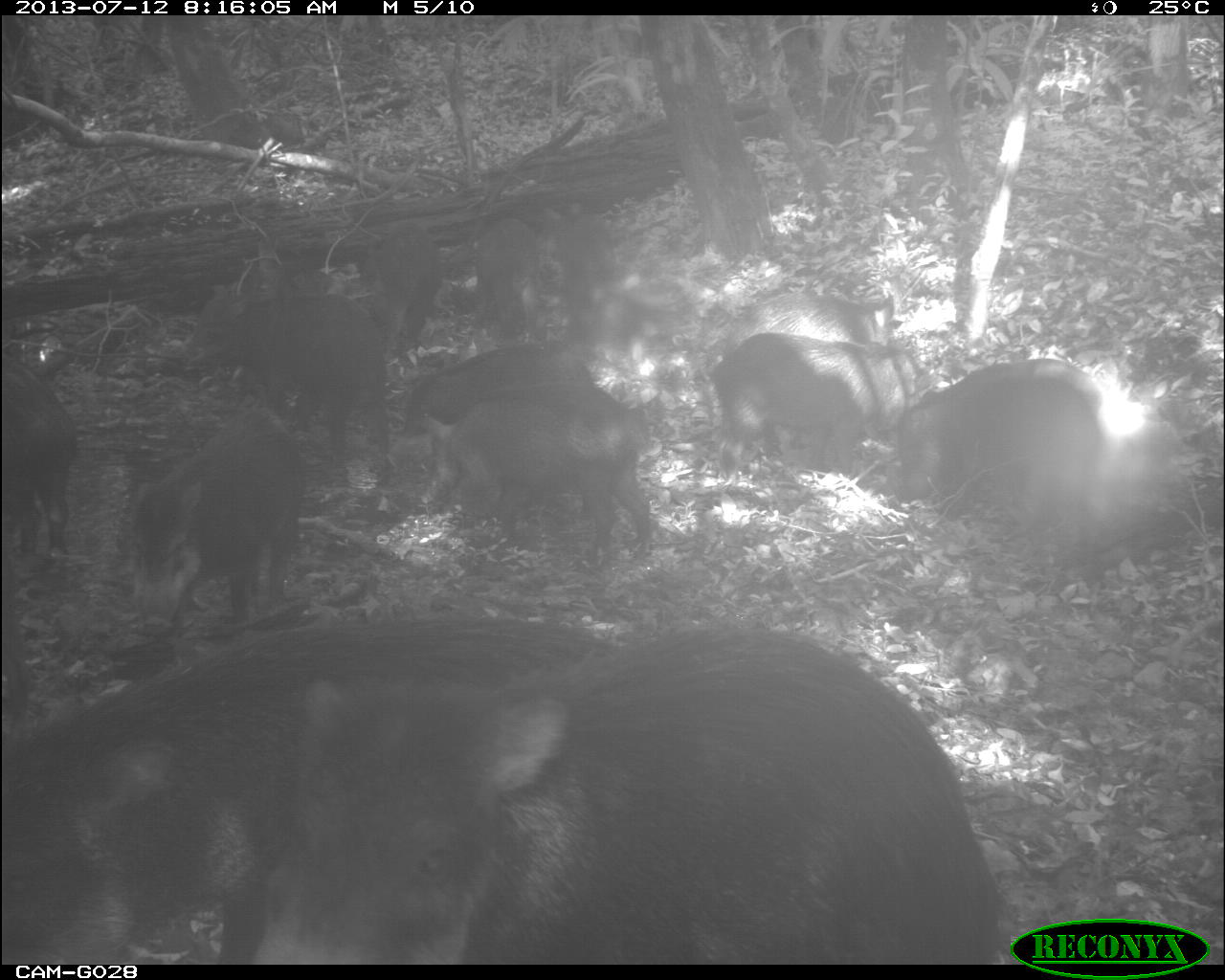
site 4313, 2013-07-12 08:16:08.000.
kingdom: Animalia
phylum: Chordata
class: Mammalia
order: Artiodactyla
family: Tayassuidae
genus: Tayassu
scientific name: Tayassu pecari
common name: white-lipped peccary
Tayassu pecari (white-lipped peccary), count 20.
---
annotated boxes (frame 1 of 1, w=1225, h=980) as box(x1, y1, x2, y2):
tayassu pecari: box(253, 621, 1008, 962); box(0, 617, 624, 960); box(421, 380, 661, 572); box(121, 401, 310, 625); box(895, 357, 1111, 531); box(703, 333, 932, 471); box(709, 285, 902, 441); box(383, 339, 596, 464); box(216, 295, 358, 472); box(0, 343, 82, 557); box(184, 262, 339, 361); box(357, 219, 445, 355); box(472, 210, 546, 340); box(550, 213, 615, 339)